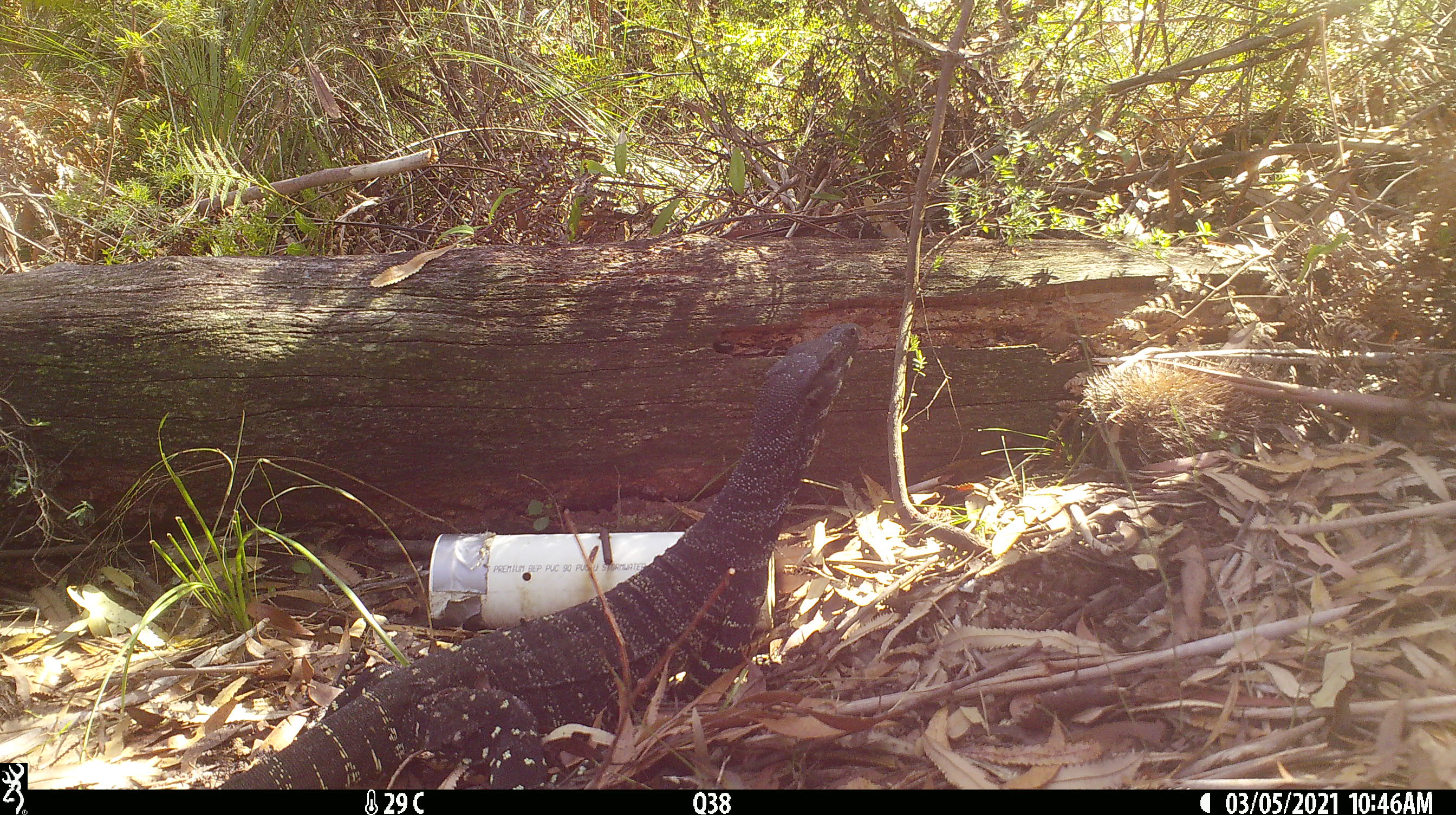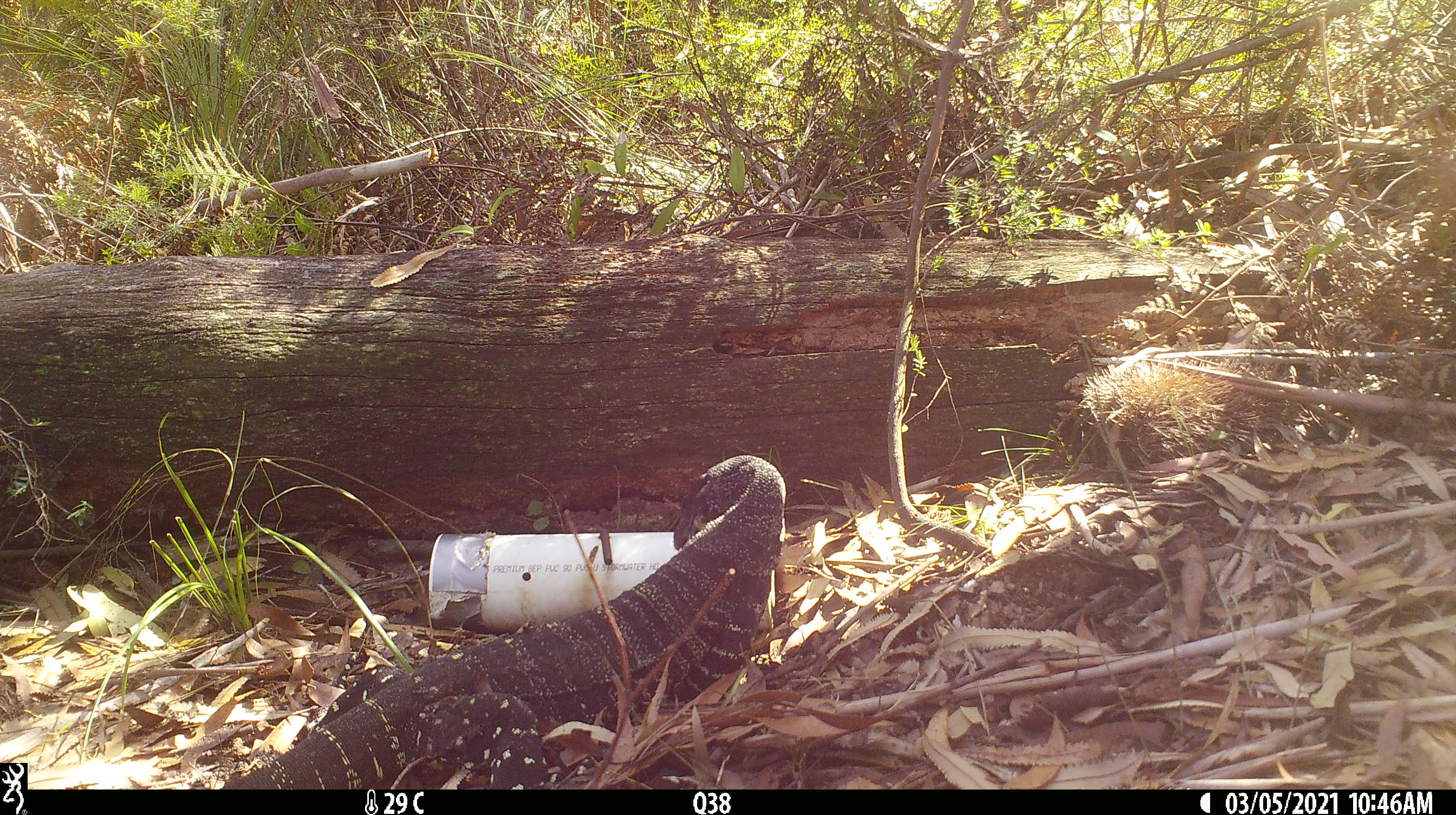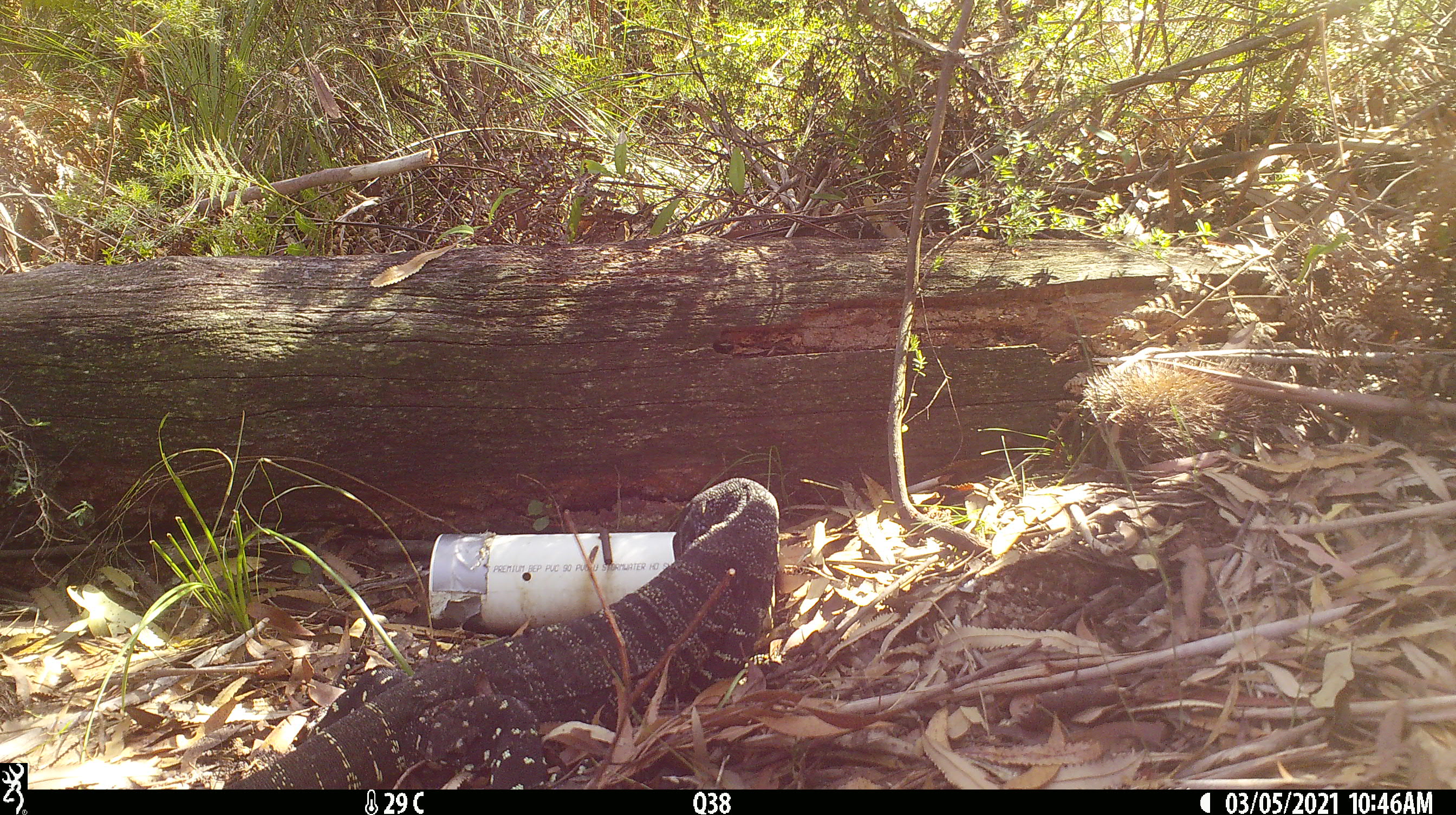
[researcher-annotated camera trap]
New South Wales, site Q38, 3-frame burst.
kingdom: Animalia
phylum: Chordata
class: Reptilia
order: Squamata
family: Varanidae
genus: Varanus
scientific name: Varanus varius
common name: lace monitor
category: goanna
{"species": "goanna (lace monitor) (Varanus varius)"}